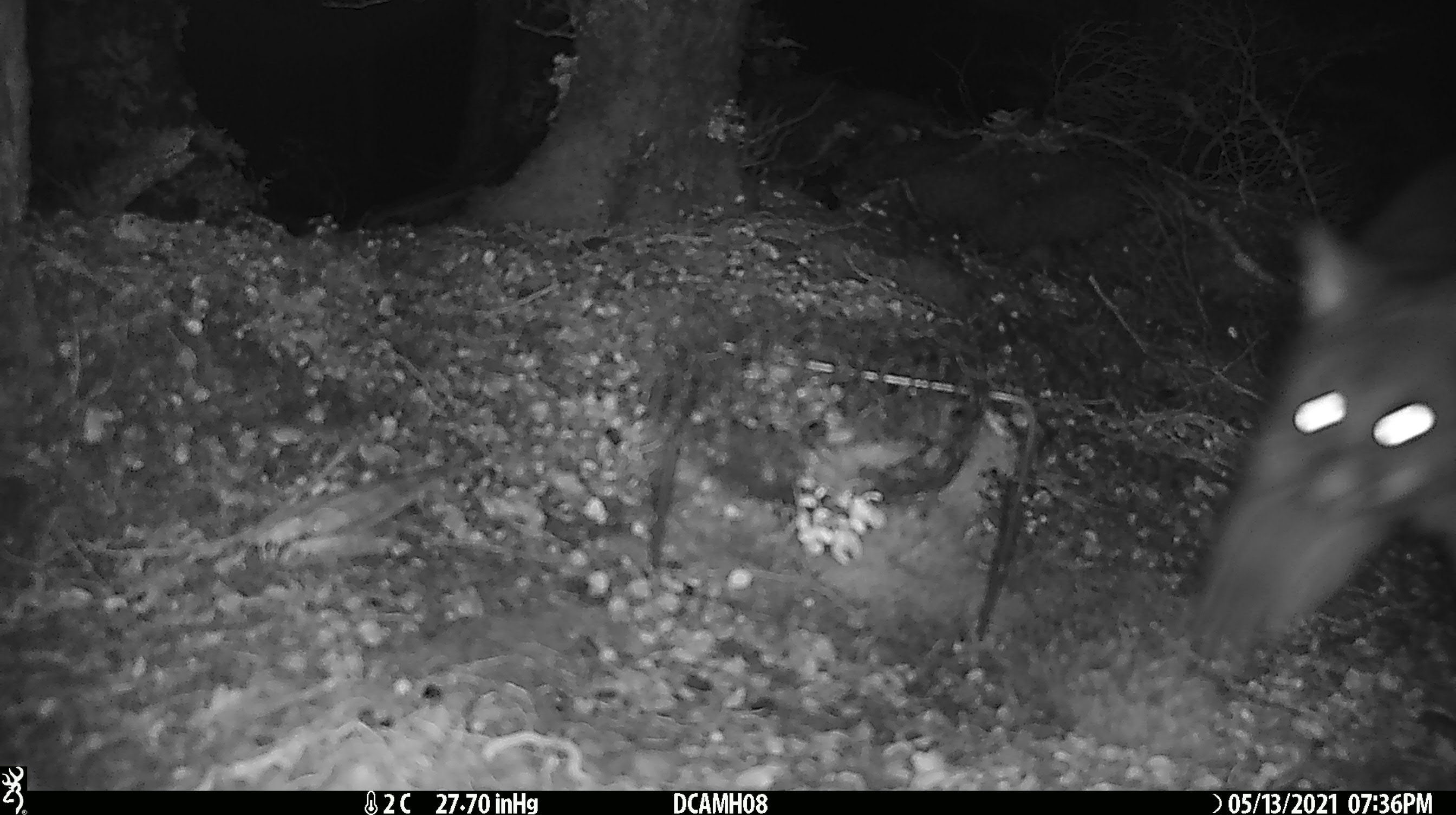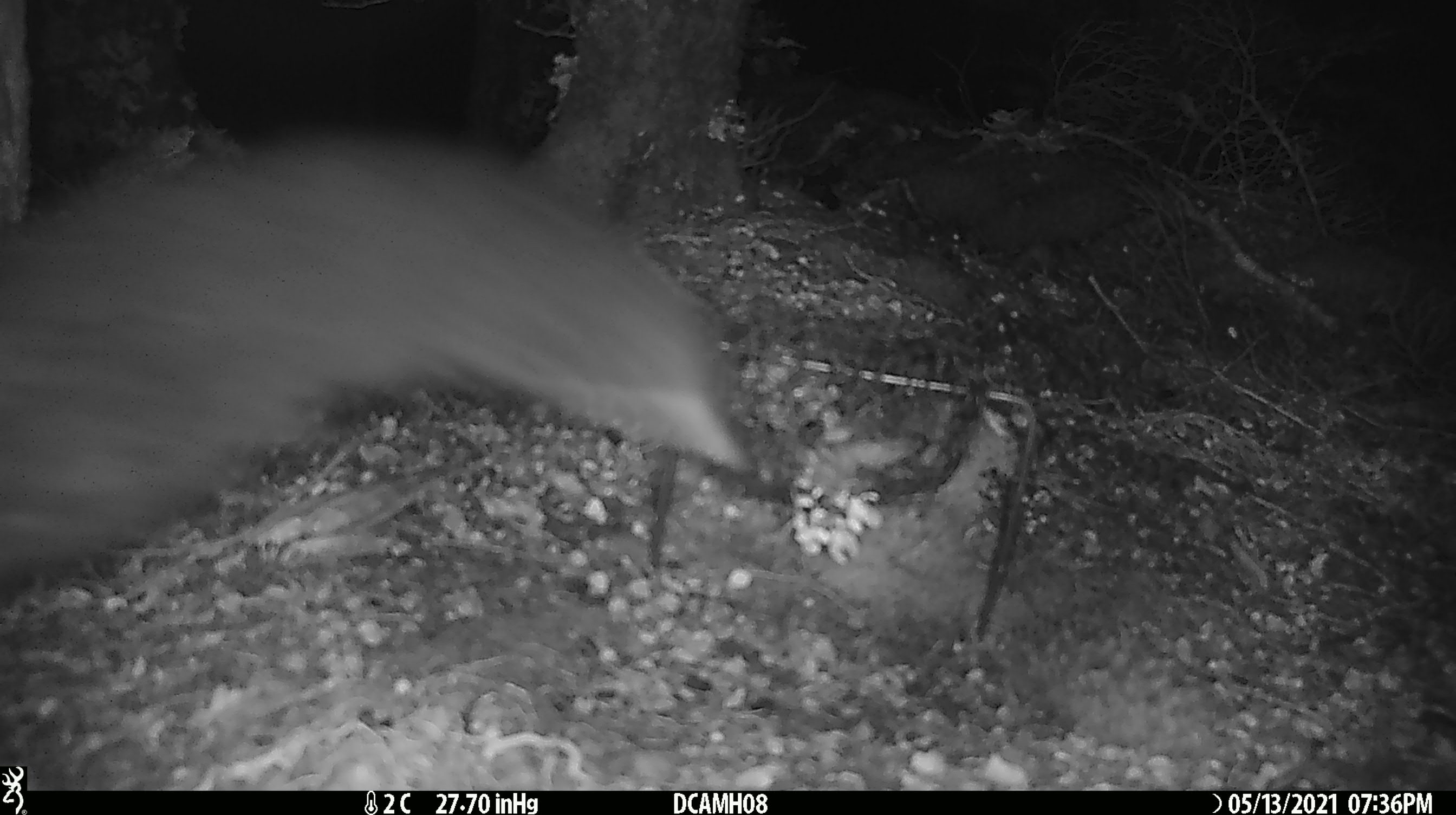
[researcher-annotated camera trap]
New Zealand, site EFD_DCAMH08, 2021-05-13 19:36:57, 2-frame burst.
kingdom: Animalia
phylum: Chordata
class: Mammalia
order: Diprotodontia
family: Phalangeridae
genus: Trichosurus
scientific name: Trichosurus vulpecula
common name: common brushtail possum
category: possum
Possum (common brushtail possum) (Trichosurus vulpecula).